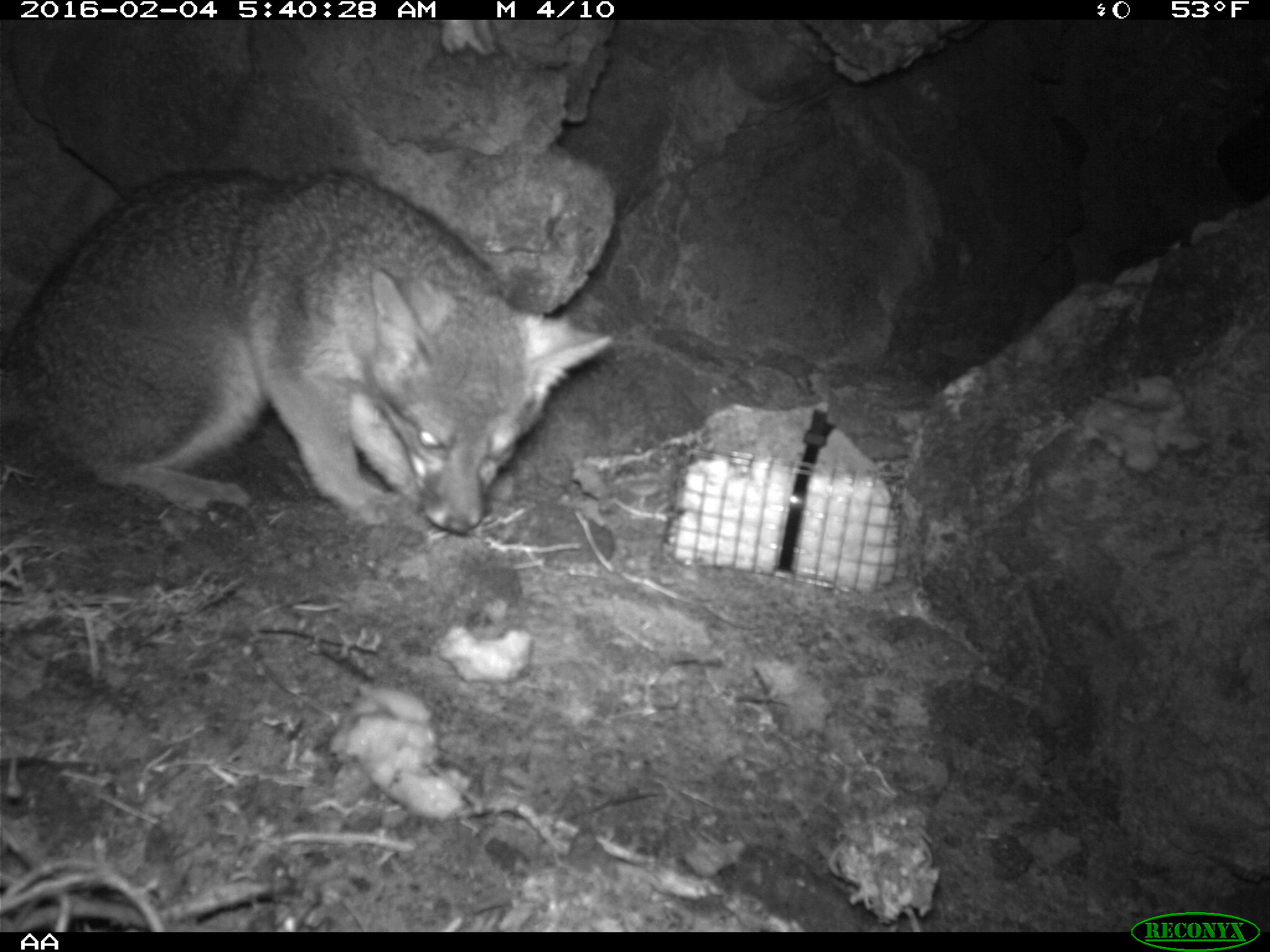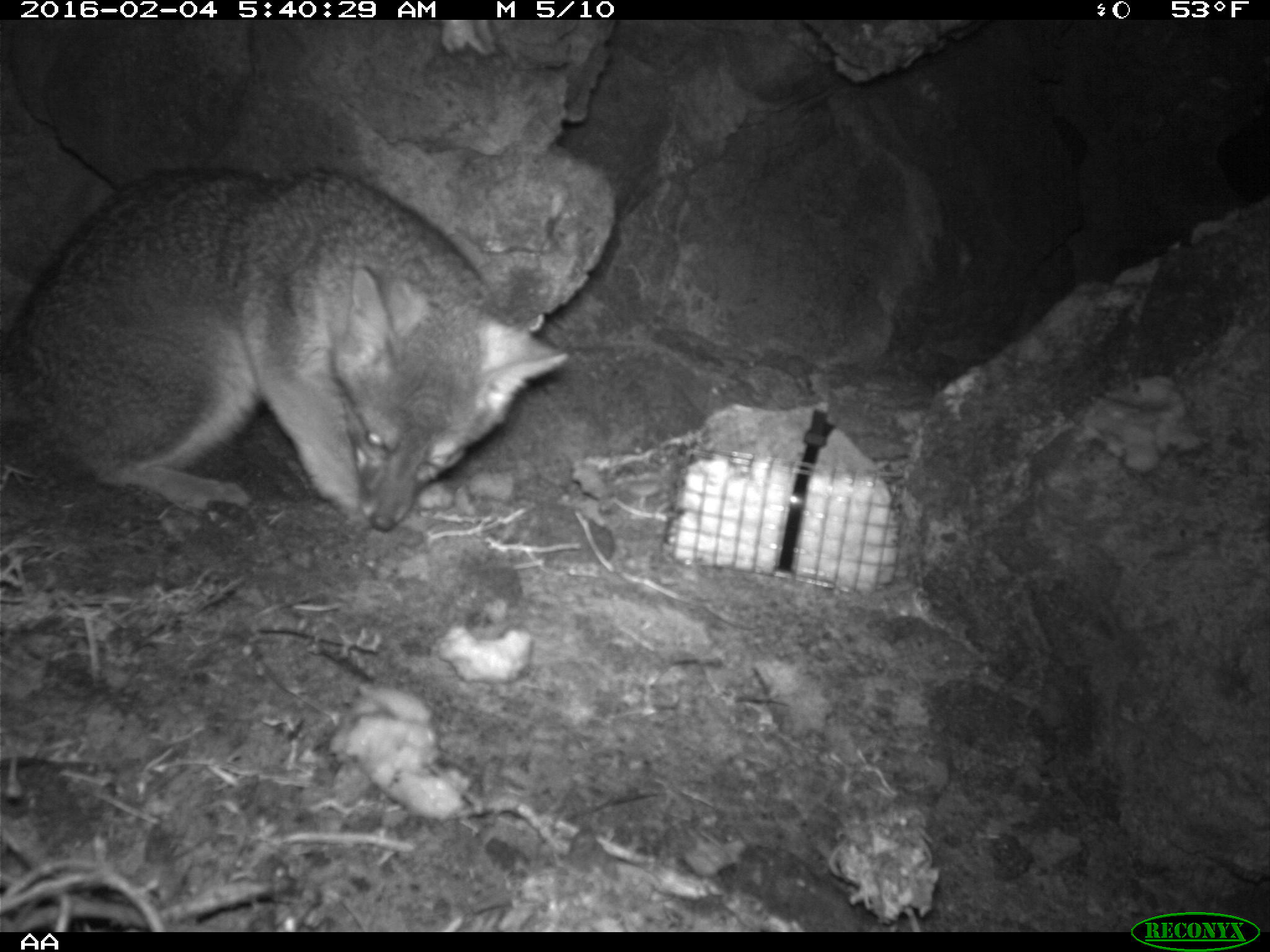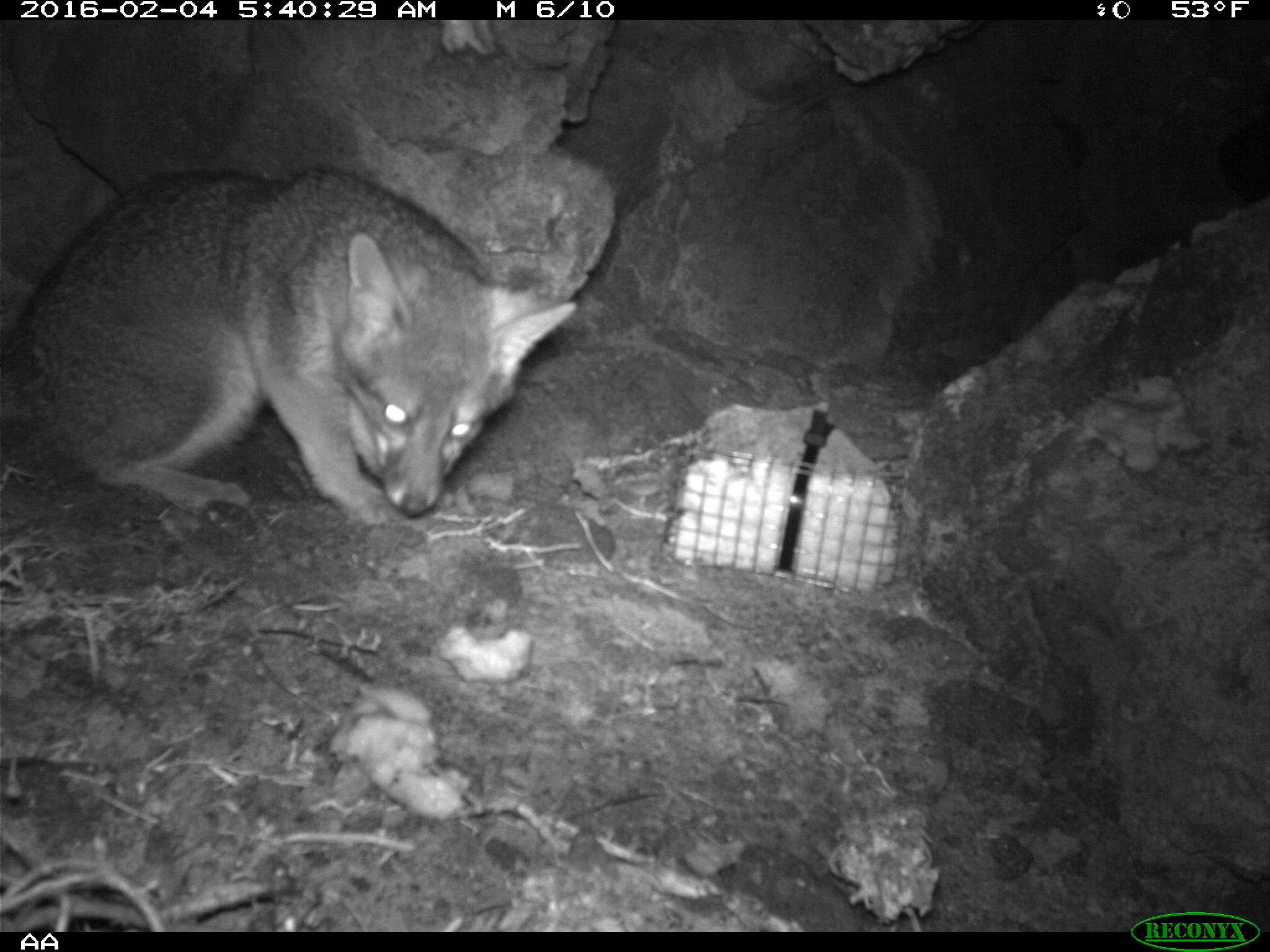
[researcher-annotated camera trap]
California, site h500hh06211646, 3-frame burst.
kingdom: Animalia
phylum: Chordata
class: Mammalia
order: Carnivora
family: Canidae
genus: Urocyon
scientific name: Urocyon littoralis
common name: island fox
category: fox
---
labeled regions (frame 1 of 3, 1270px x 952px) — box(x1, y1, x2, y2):
fox: box(0, 169, 611, 533)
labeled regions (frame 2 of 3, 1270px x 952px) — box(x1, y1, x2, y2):
fox: box(0, 164, 569, 531)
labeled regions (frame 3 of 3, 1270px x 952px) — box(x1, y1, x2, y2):
fox: box(0, 165, 577, 532)